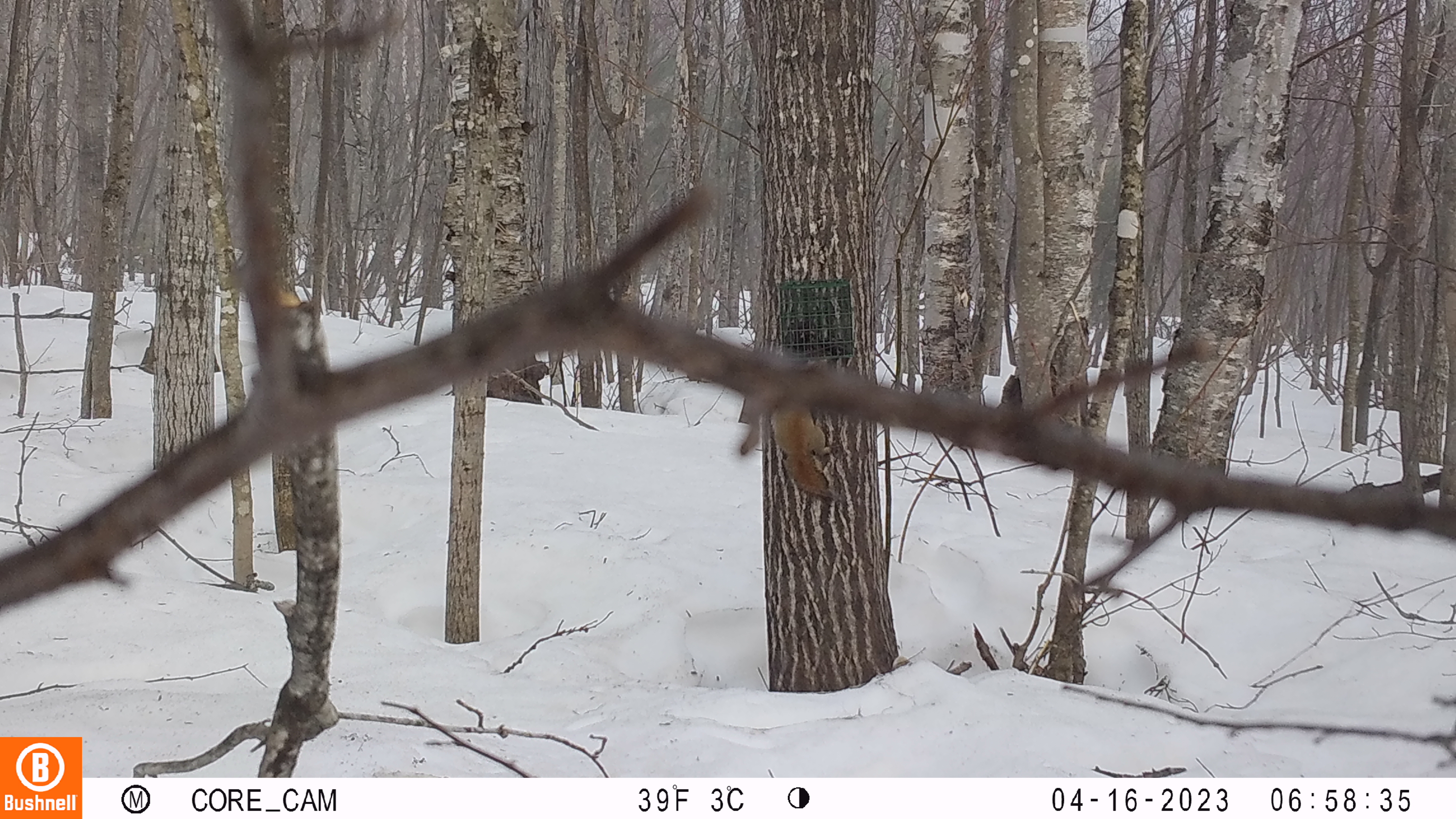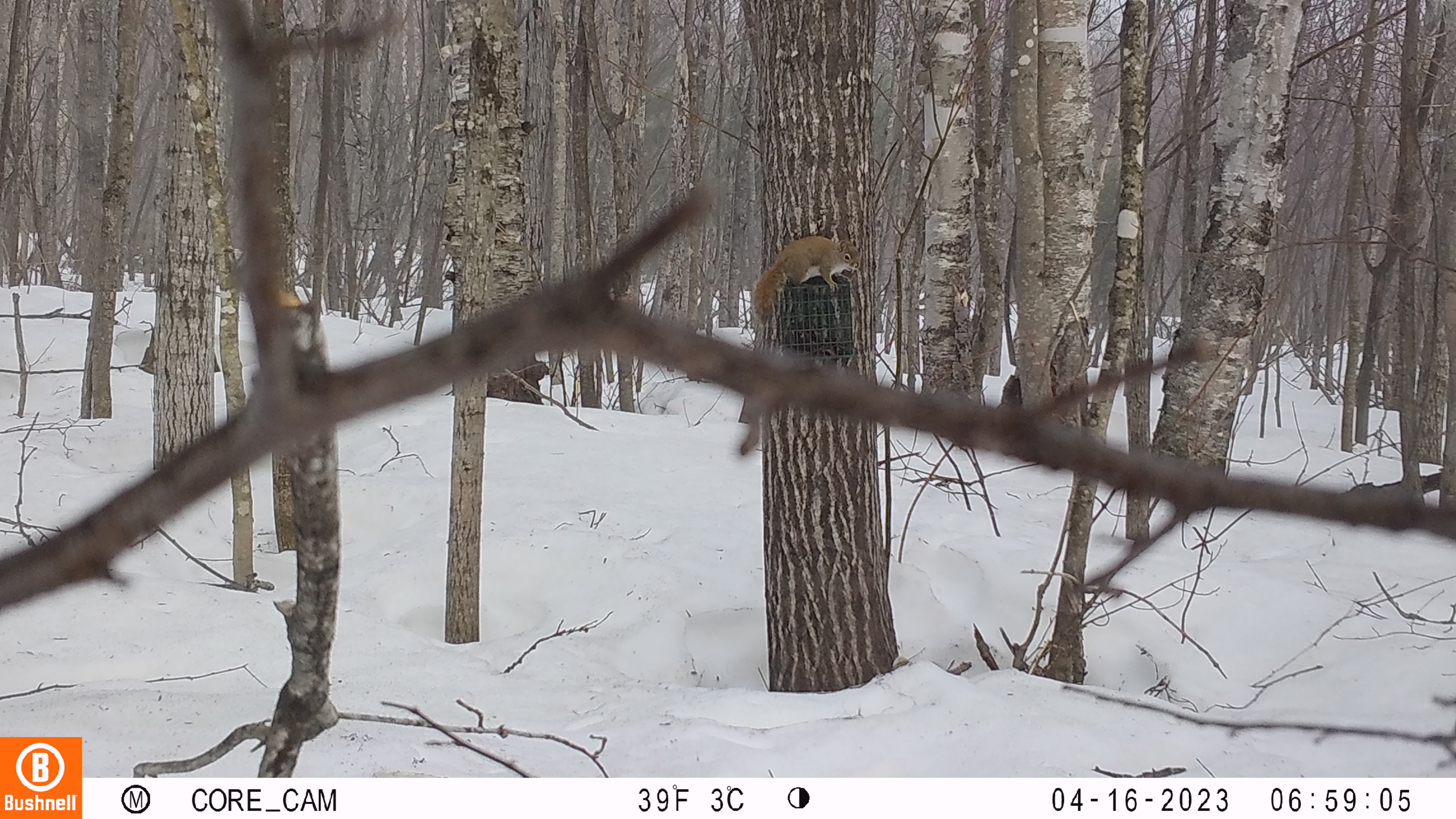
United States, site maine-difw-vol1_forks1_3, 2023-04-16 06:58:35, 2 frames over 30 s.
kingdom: Animalia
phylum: Chordata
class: Mammalia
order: Rodentia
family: Sciuridae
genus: Tamiasciurus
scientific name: Tamiasciurus hudsonicus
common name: red squirrel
Red squirrel (Tamiasciurus hudsonicus).